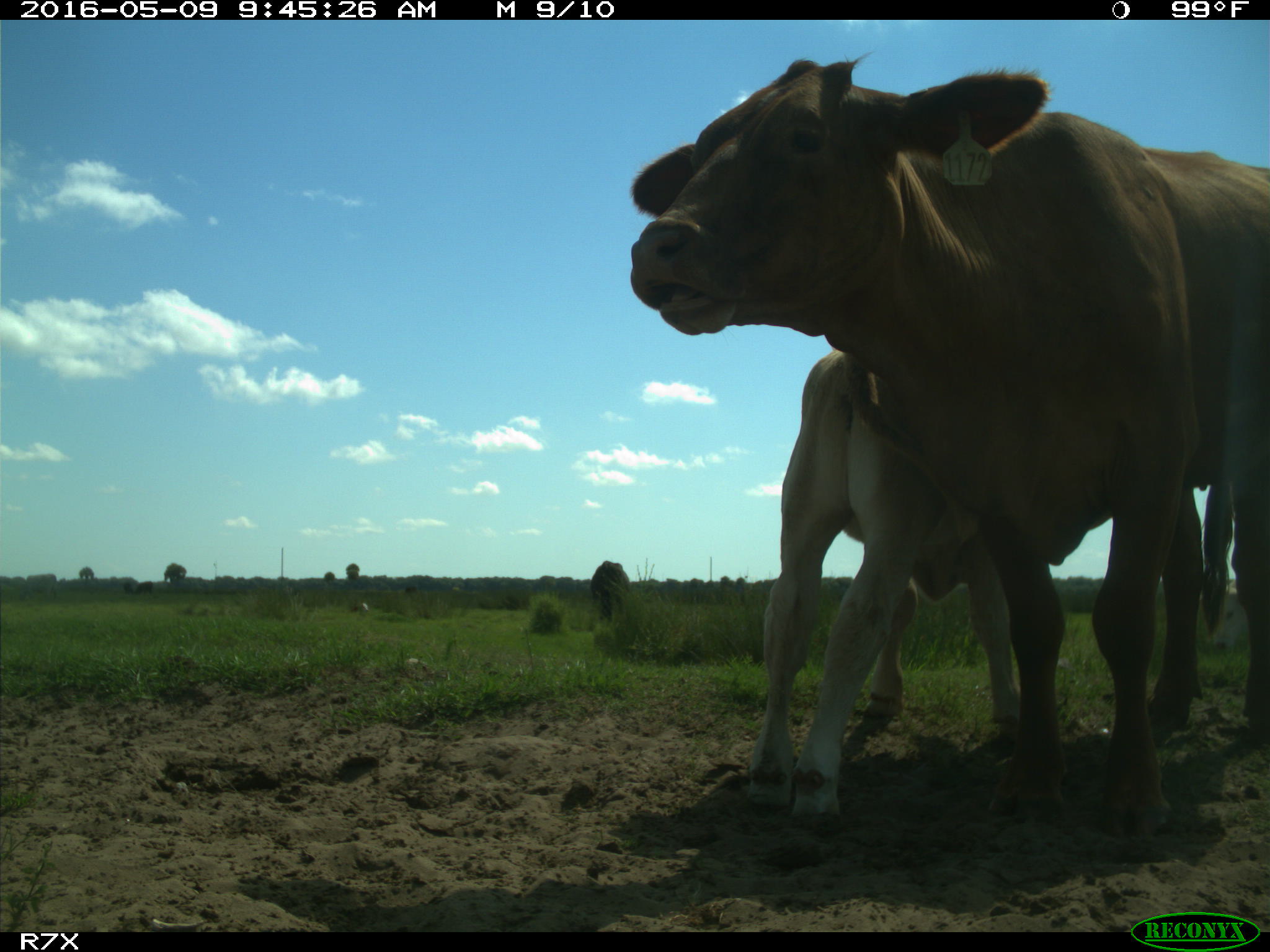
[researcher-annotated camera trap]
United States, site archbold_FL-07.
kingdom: Animalia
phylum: Chordata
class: Mammalia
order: Artiodactyla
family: Bovidae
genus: Bos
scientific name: Bos taurus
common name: domestic cow